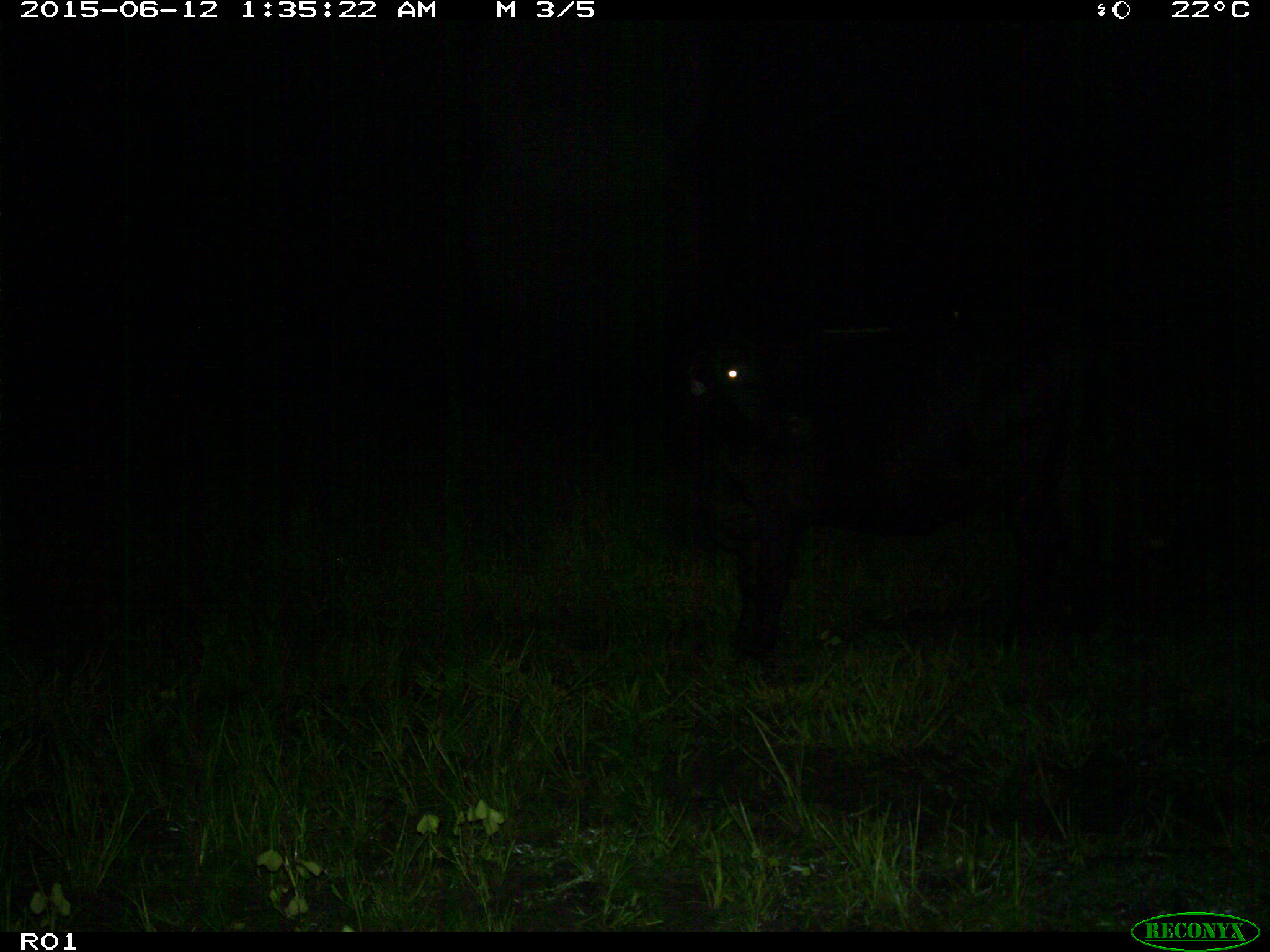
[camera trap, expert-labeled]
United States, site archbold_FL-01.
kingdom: Animalia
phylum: Chordata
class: Mammalia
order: Artiodactyla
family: Bovidae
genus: Bos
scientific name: Bos taurus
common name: domestic cow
Bos taurus (domestic cow).